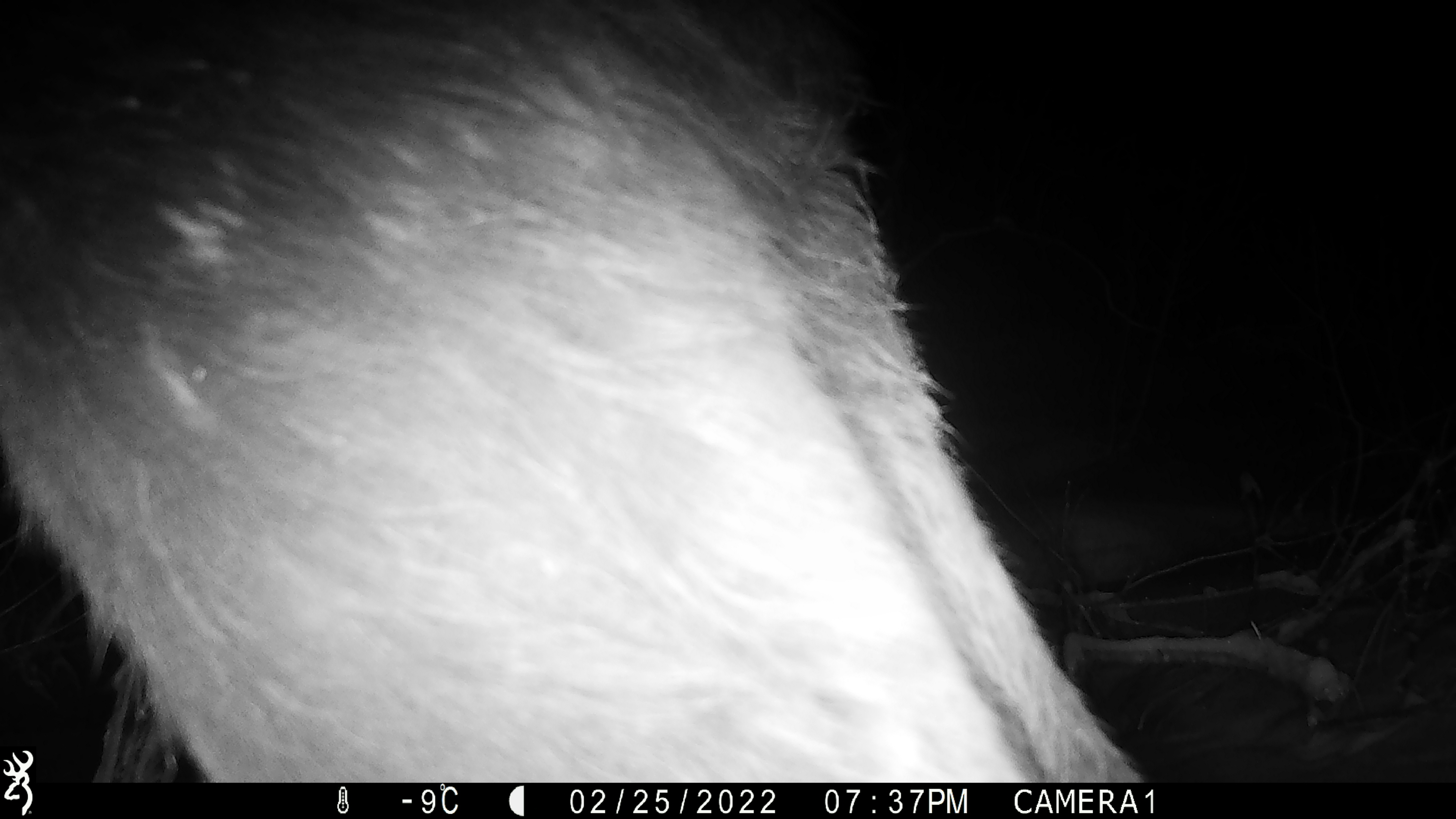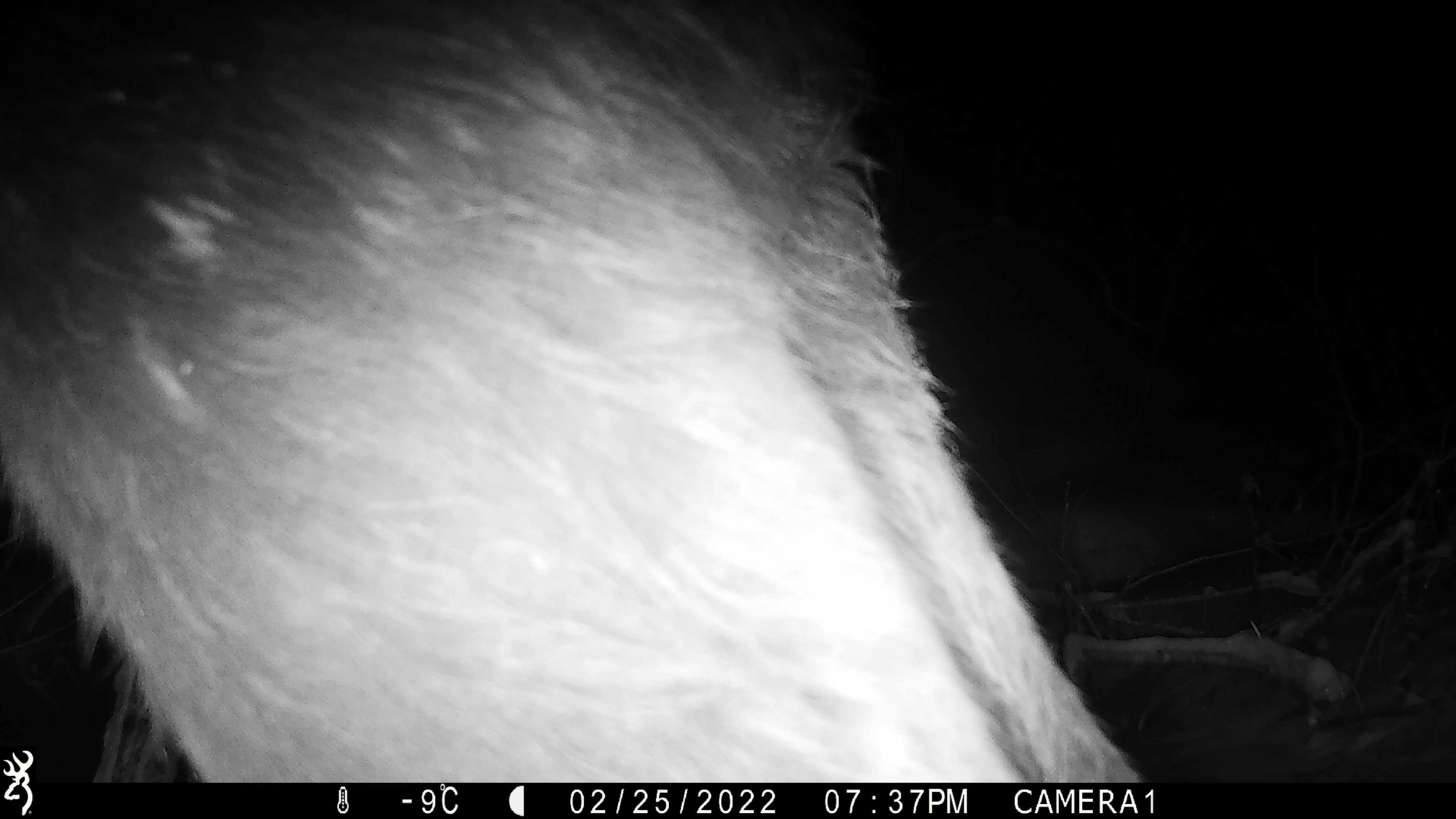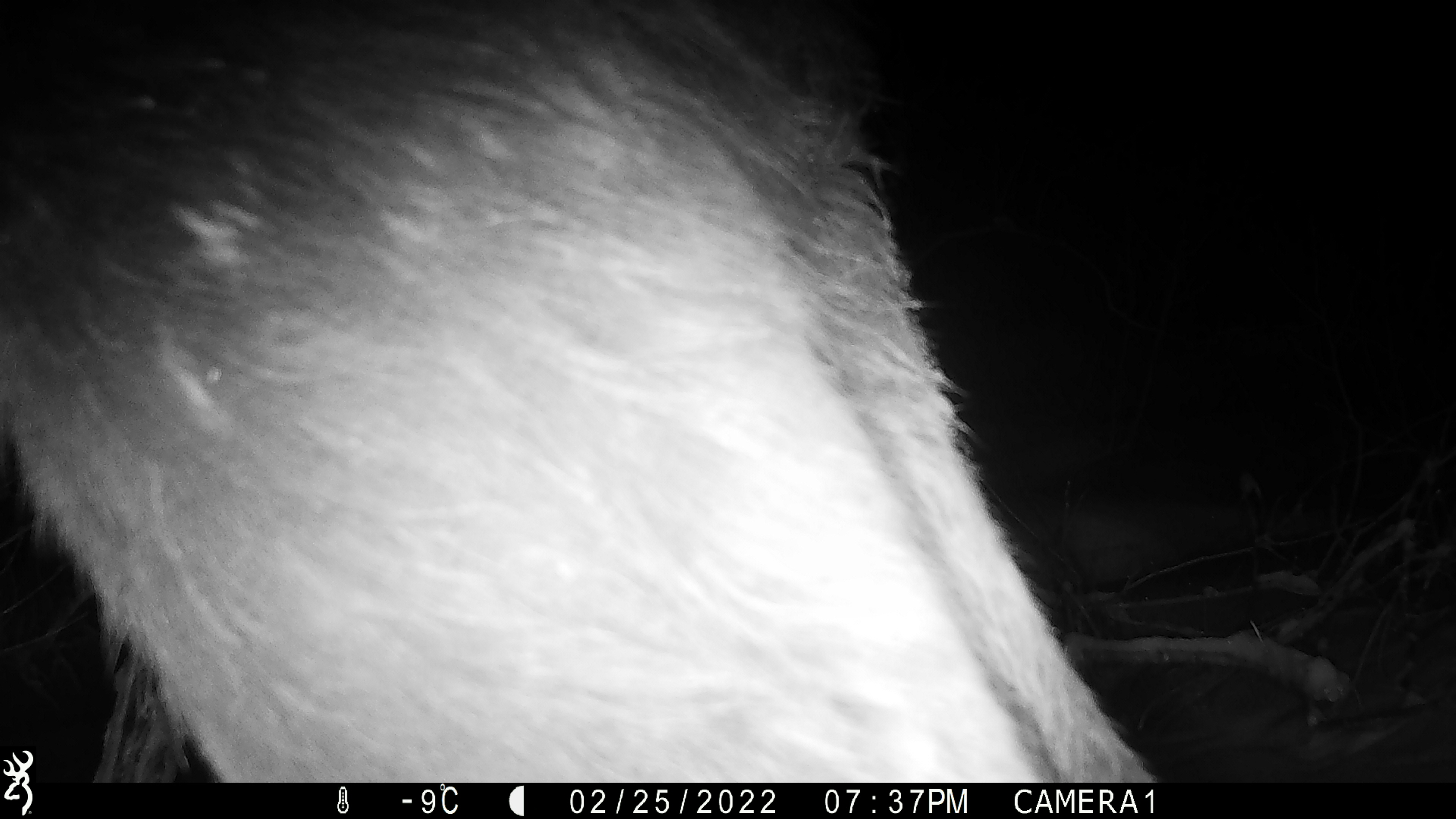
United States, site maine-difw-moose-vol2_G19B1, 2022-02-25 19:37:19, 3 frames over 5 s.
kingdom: Animalia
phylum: Chordata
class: Mammalia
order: Artiodactyla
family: Cervidae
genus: Alces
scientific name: Alces alces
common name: moose